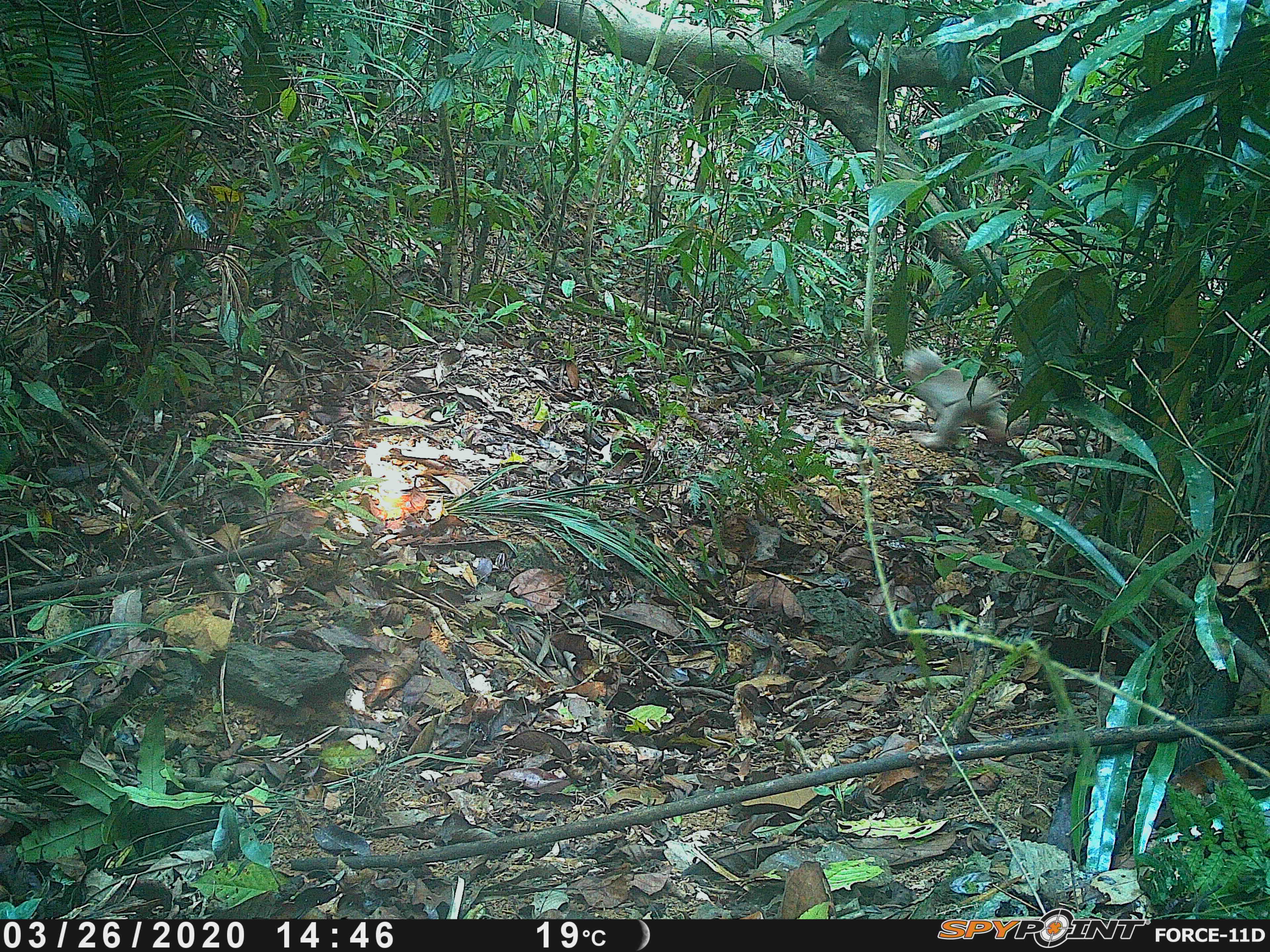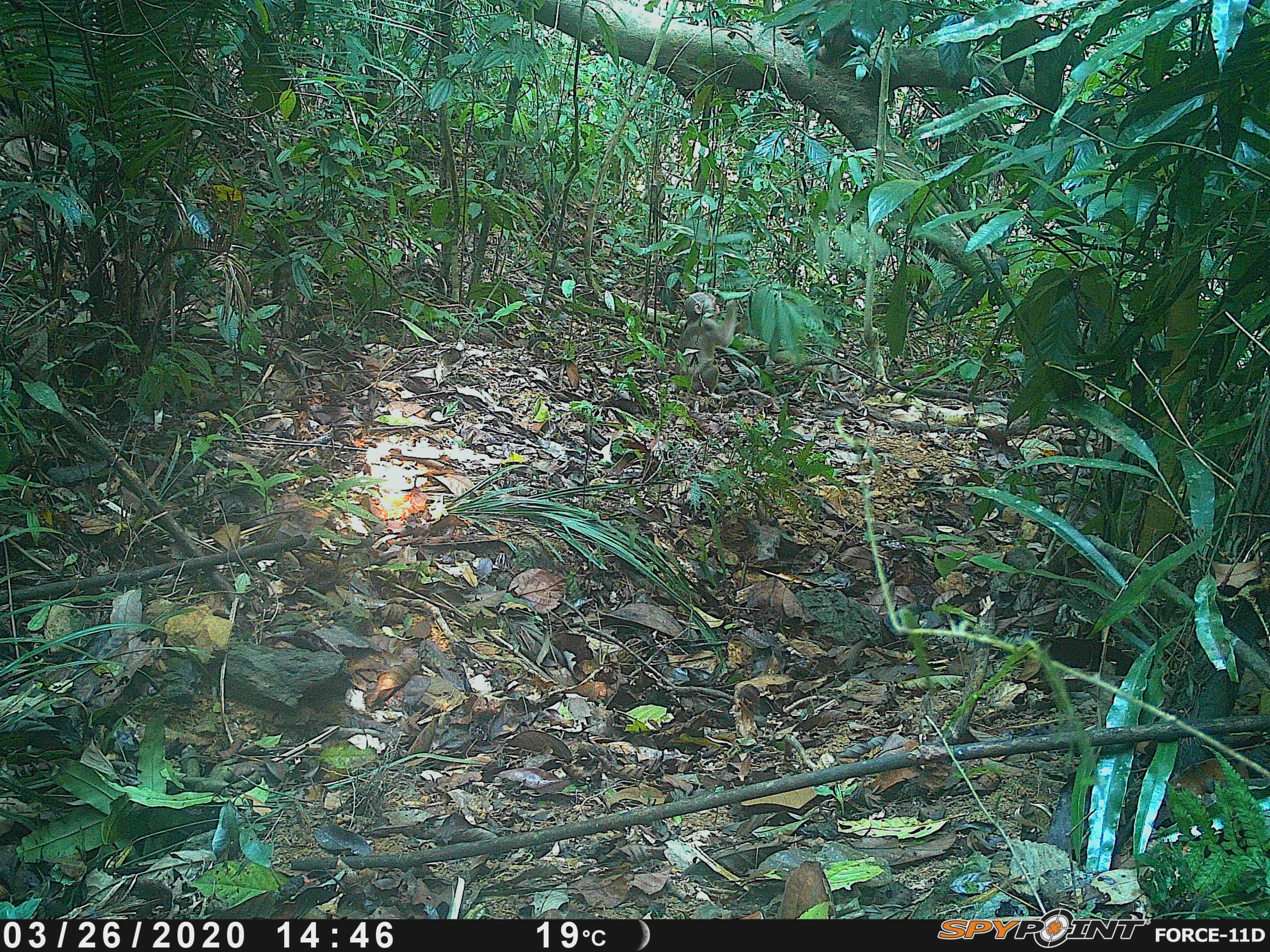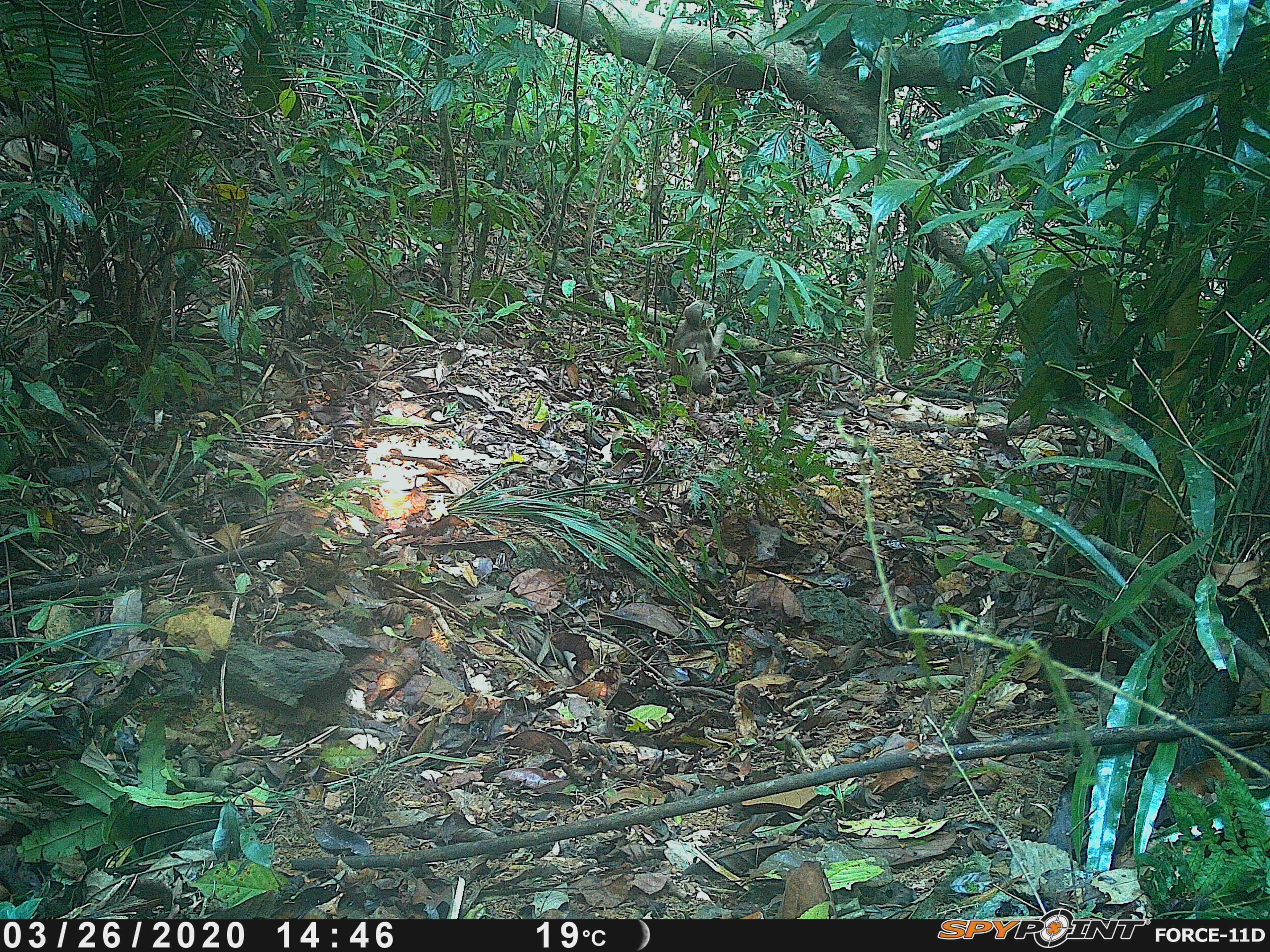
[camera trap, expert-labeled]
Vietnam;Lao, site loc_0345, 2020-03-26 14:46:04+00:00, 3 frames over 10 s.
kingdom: Animalia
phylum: Chordata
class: Mammalia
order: Primates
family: Cercopithecidae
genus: Macaca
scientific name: Macaca arctoides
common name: stump-tailed macaque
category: stump tailed macaque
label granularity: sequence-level